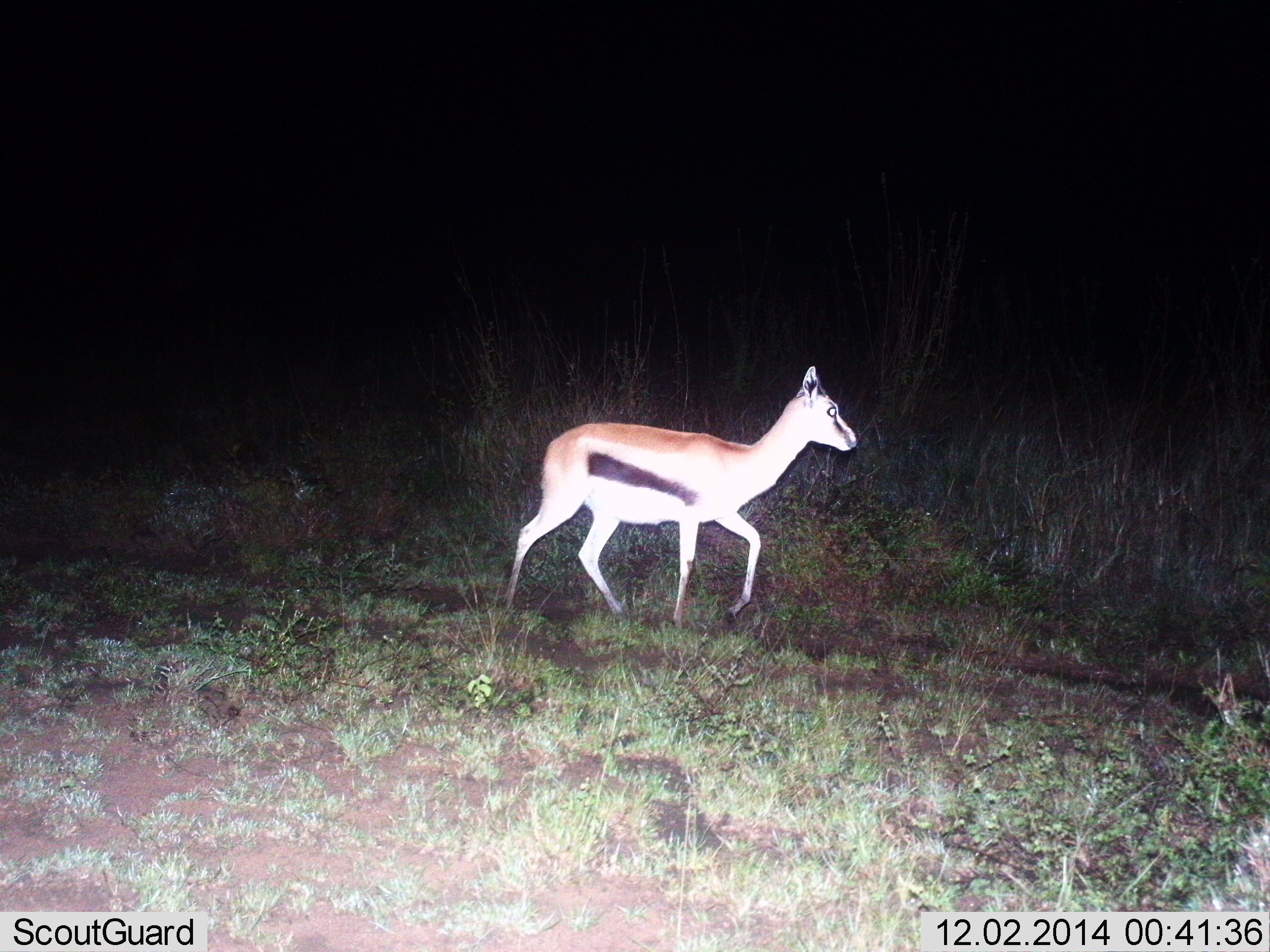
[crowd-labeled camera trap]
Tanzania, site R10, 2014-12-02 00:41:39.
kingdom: Animalia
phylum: Chordata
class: Mammalia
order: Artiodactyla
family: Bovidae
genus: Eudorcas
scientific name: Eudorcas thomsonii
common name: thomson's gazelle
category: gazellethomsons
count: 1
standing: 30%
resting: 0%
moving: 80%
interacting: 0%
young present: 10%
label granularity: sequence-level